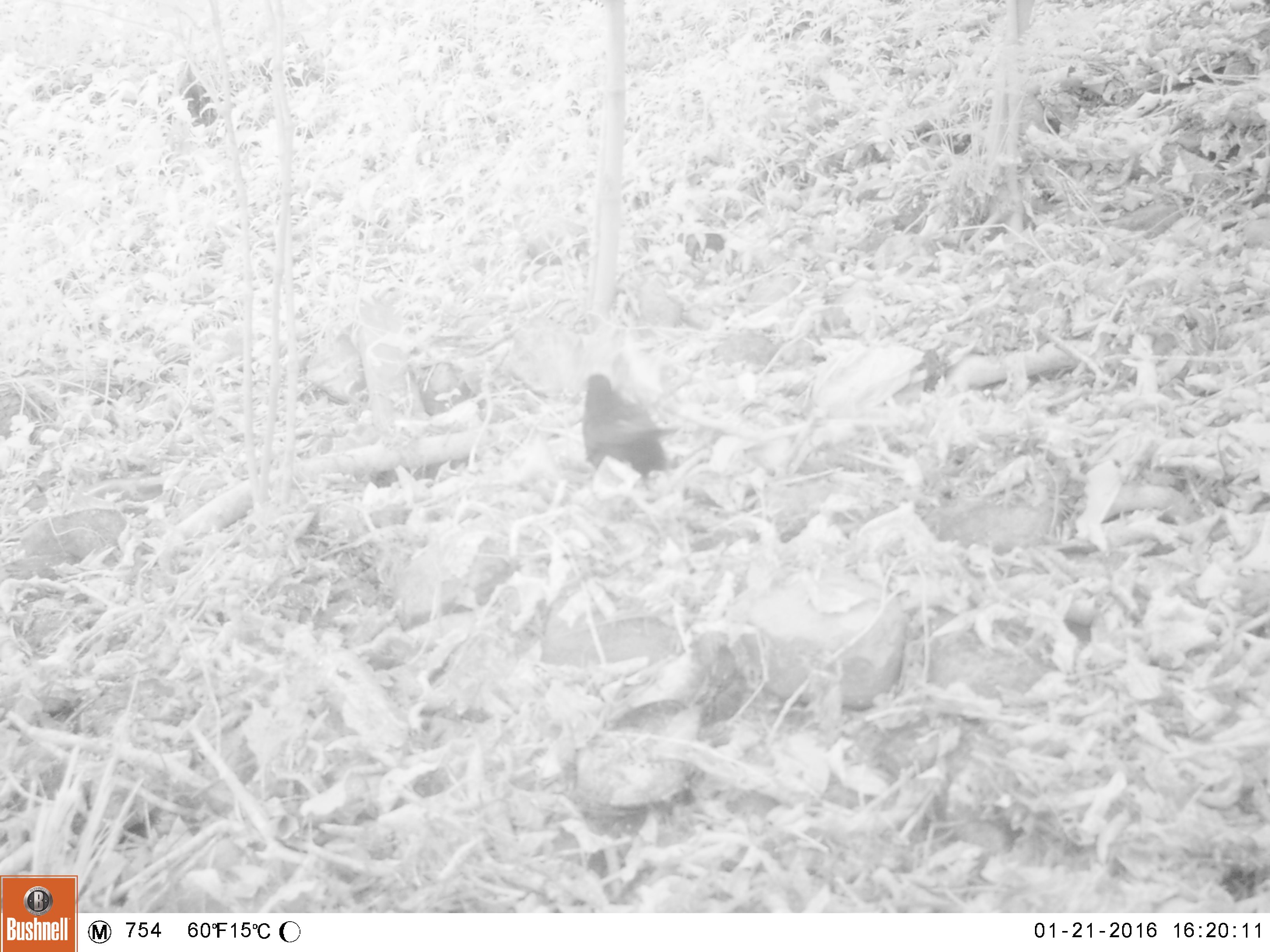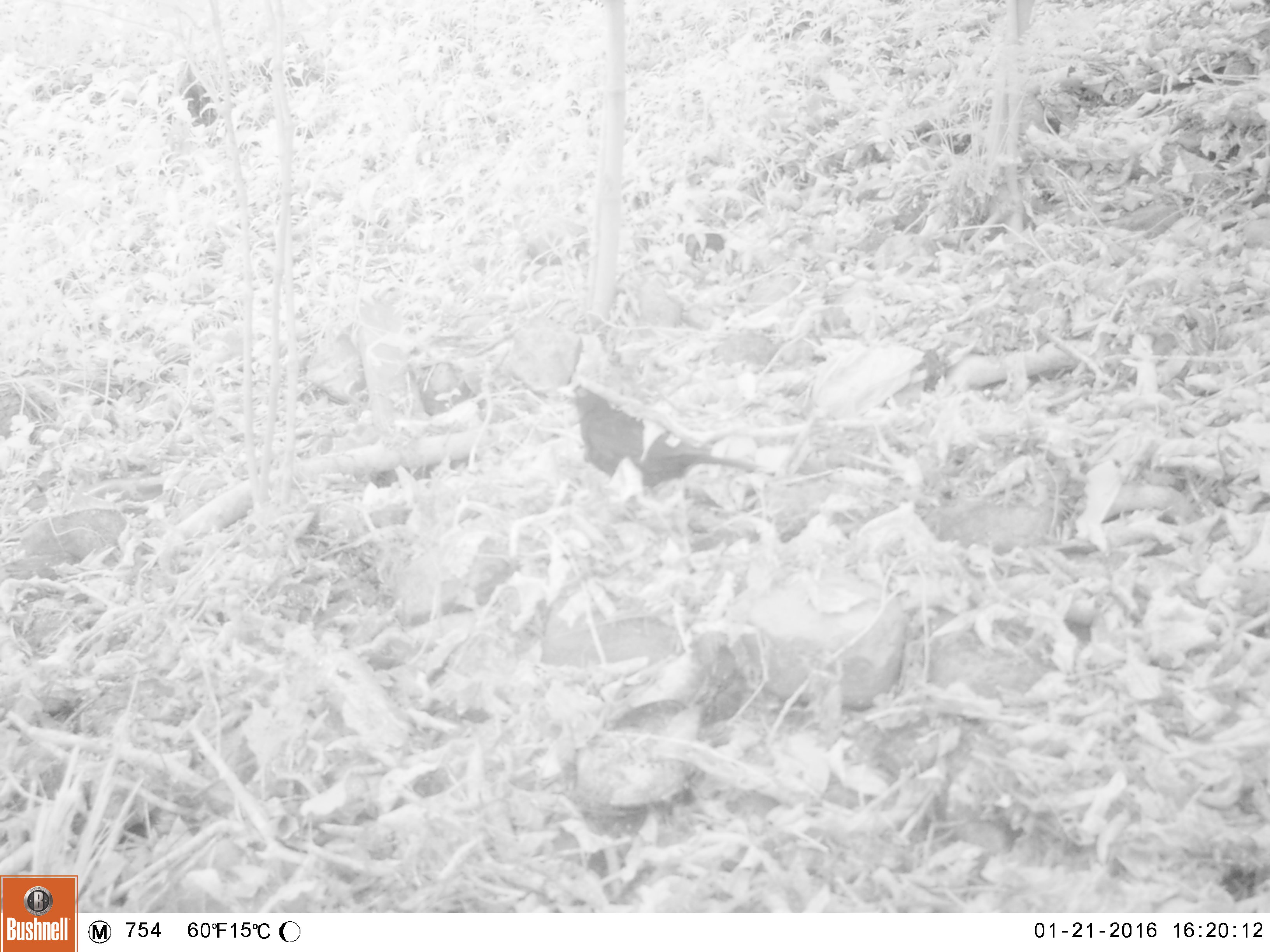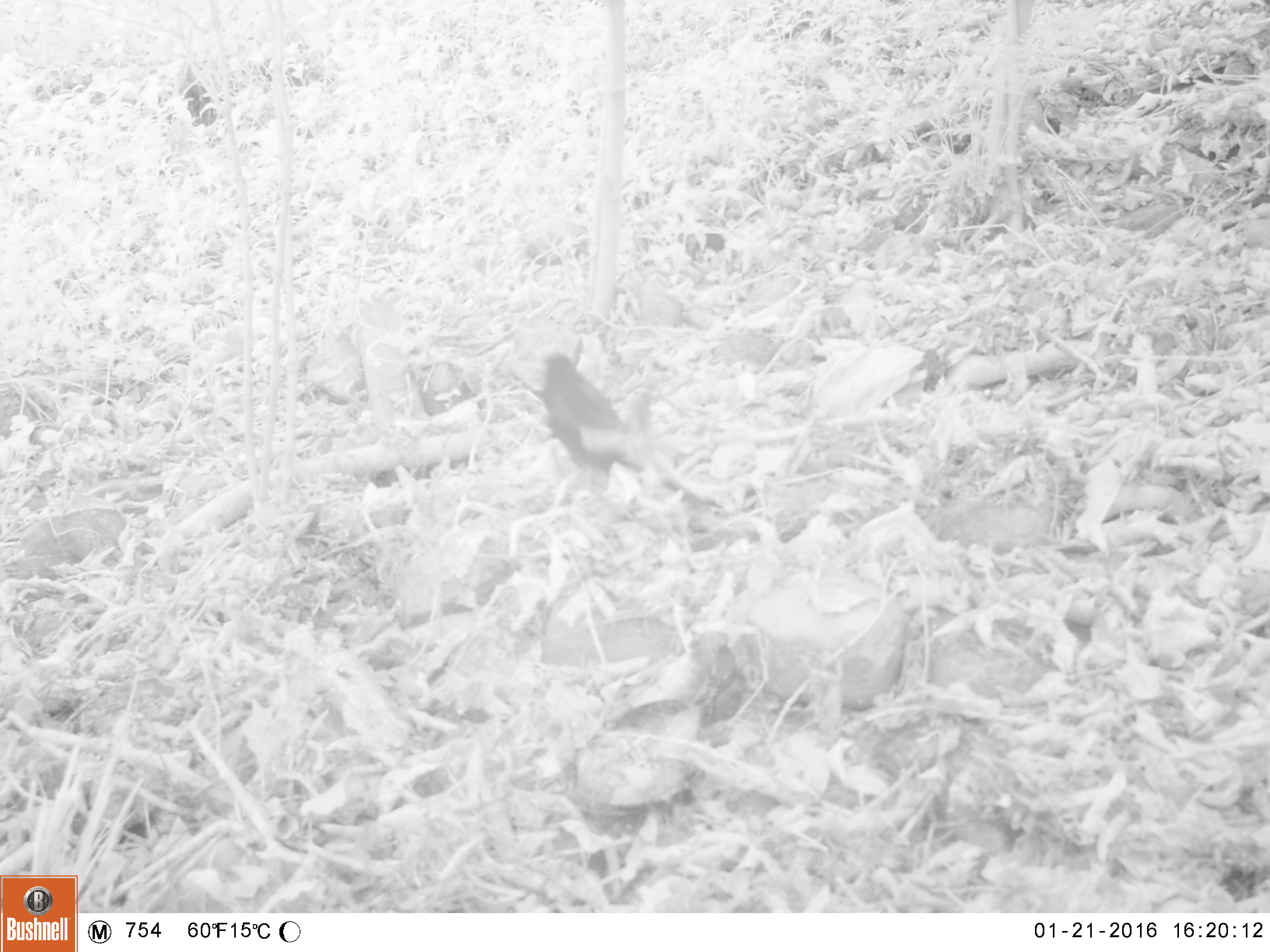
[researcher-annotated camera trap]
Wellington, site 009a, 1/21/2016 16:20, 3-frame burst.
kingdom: Animalia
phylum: Chordata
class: Aves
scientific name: Aves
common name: bird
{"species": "bird (Aves)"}